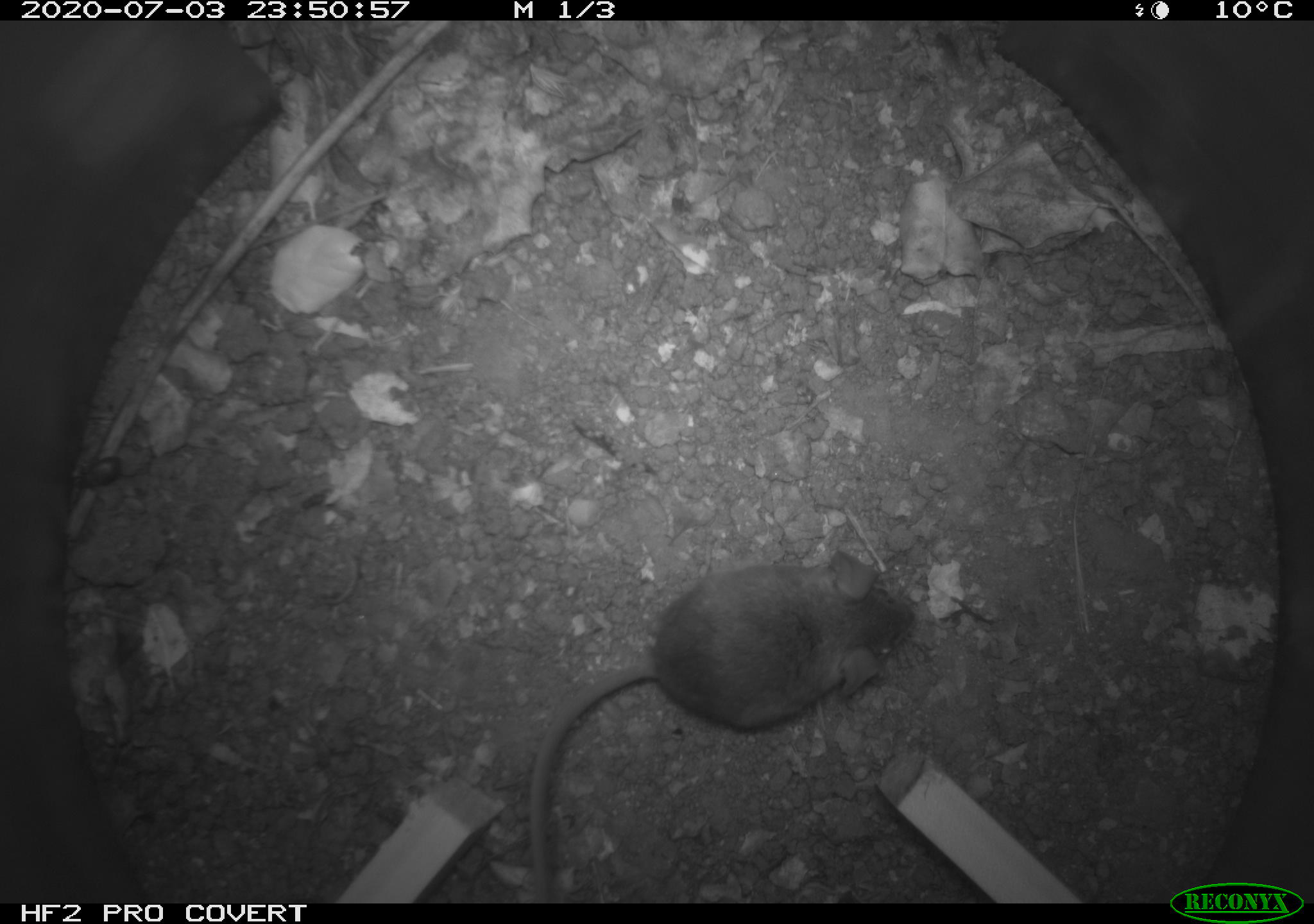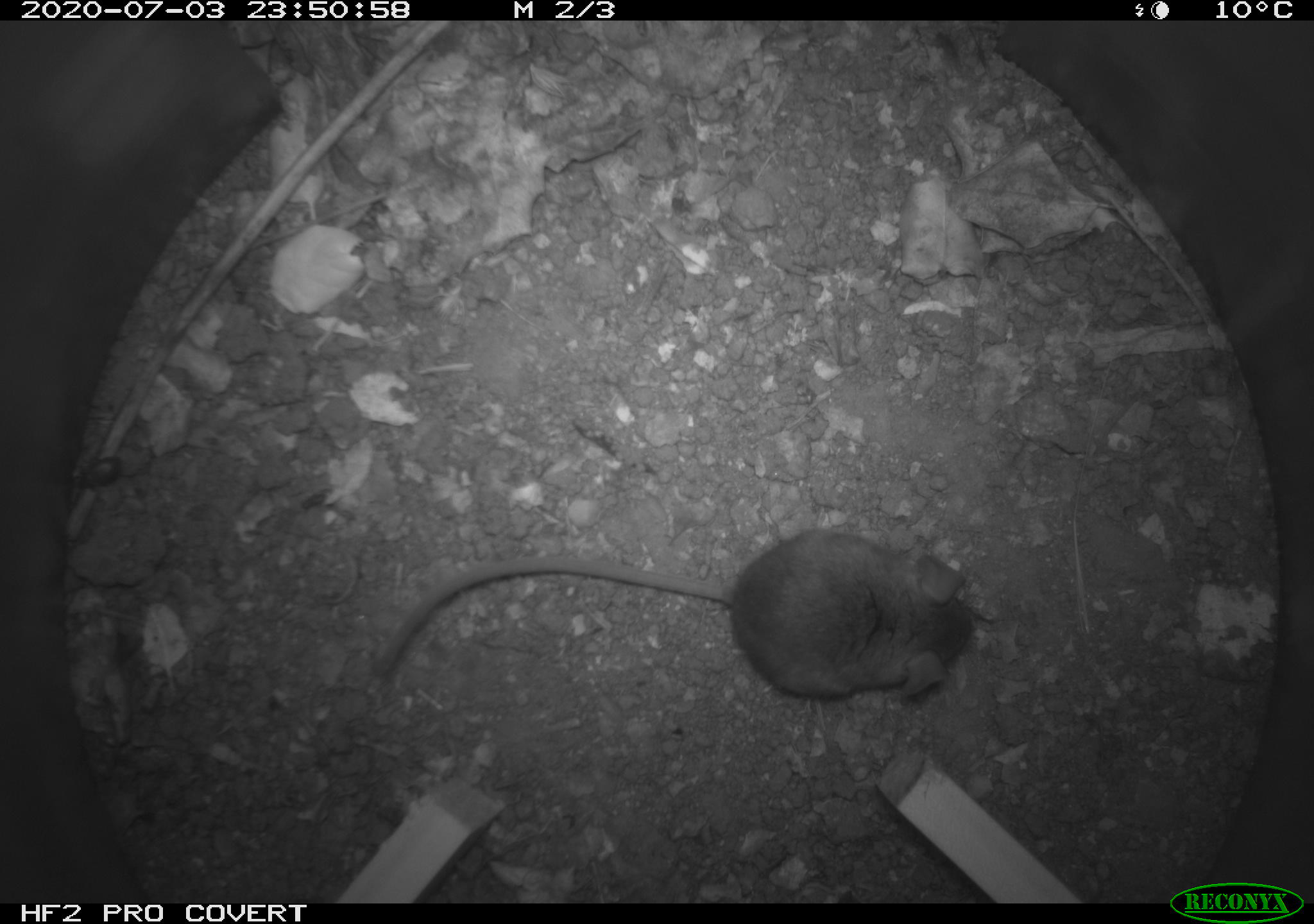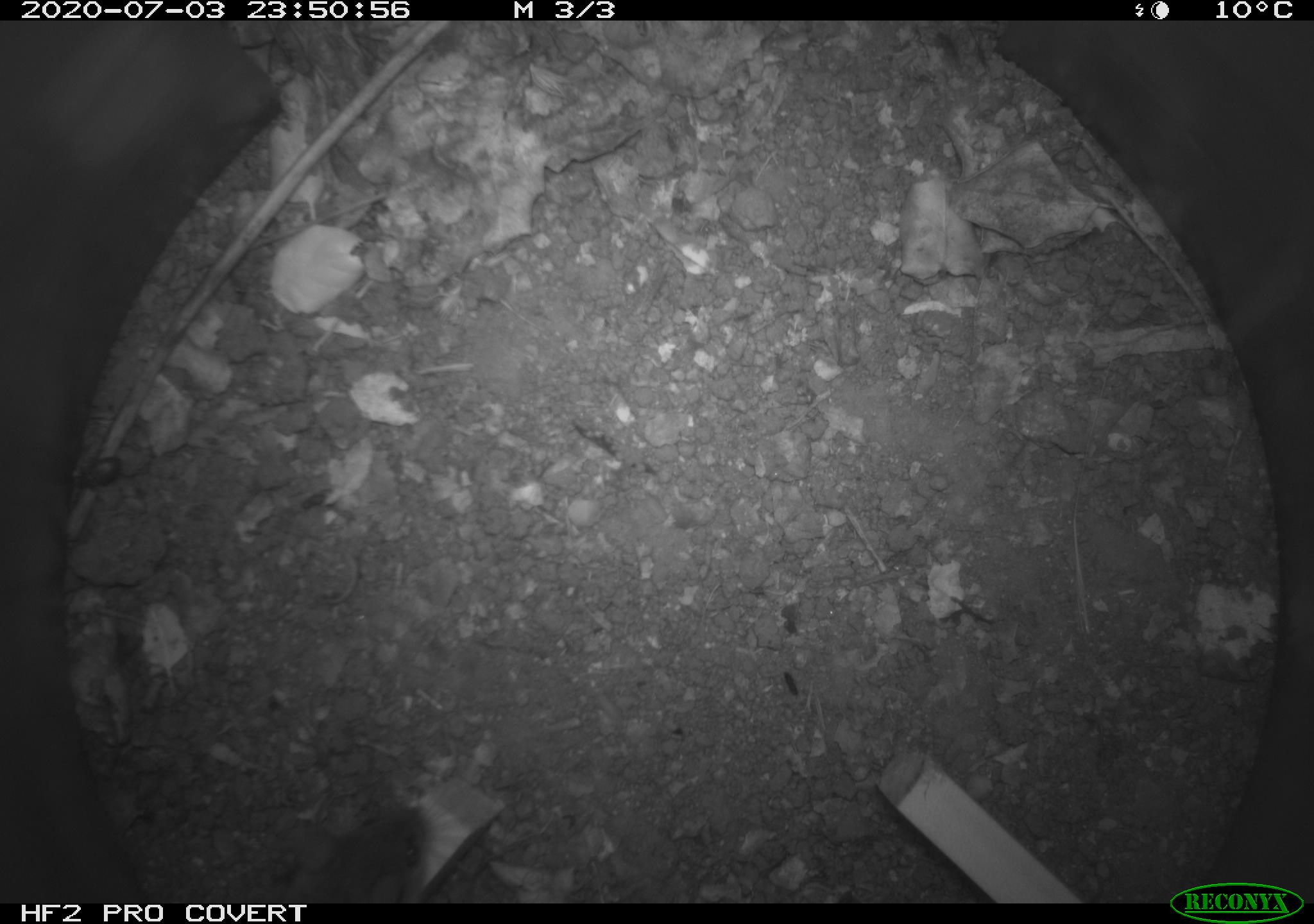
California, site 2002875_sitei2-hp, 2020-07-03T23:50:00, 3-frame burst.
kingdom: Animalia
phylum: Chordata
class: Mammalia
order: Rodentia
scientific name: Rodentia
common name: rodent